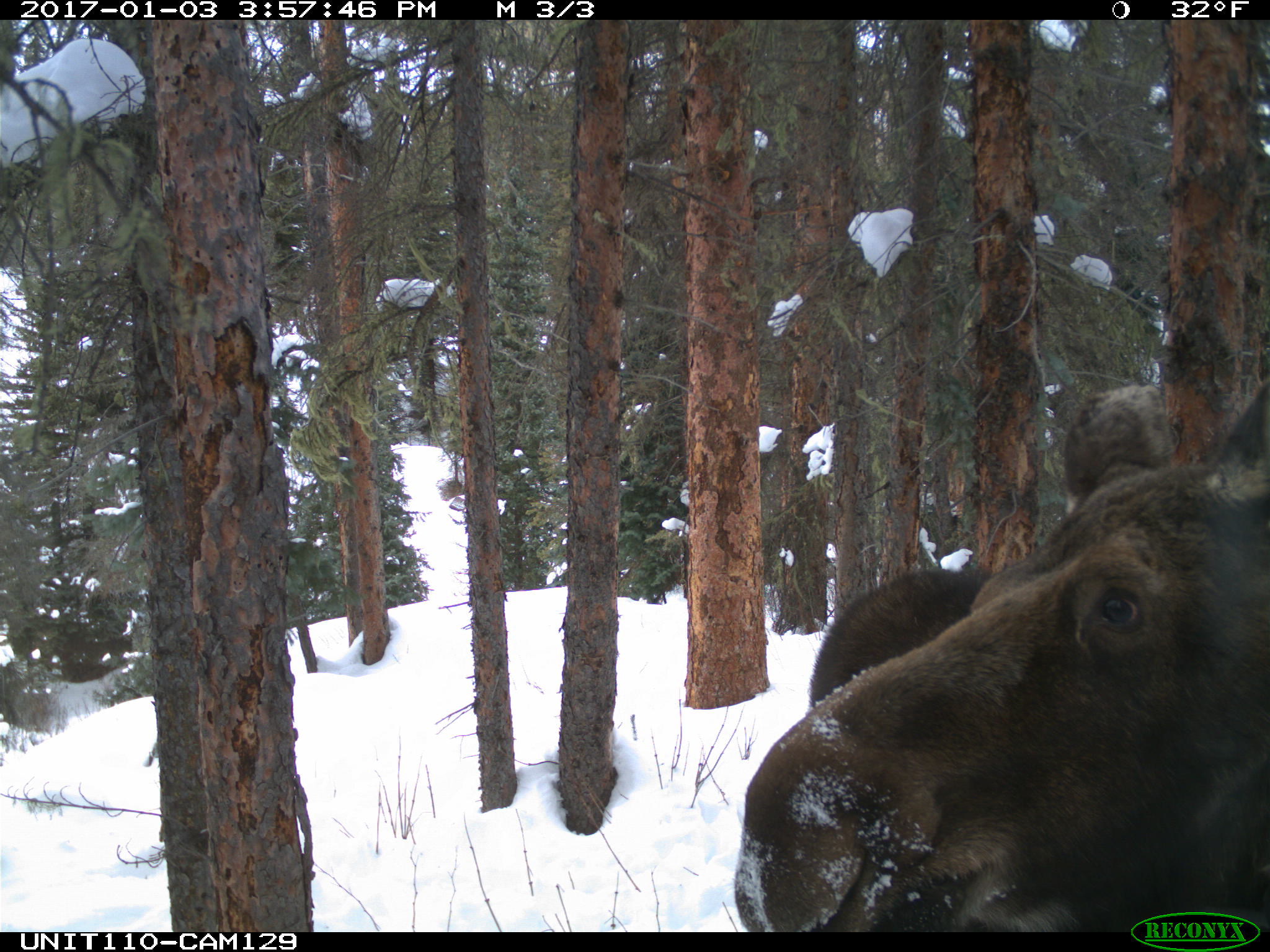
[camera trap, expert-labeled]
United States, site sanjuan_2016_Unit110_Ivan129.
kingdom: Animalia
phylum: Chordata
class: Mammalia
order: Artiodactyla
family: Cervidae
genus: Alces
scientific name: Alces alces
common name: moose